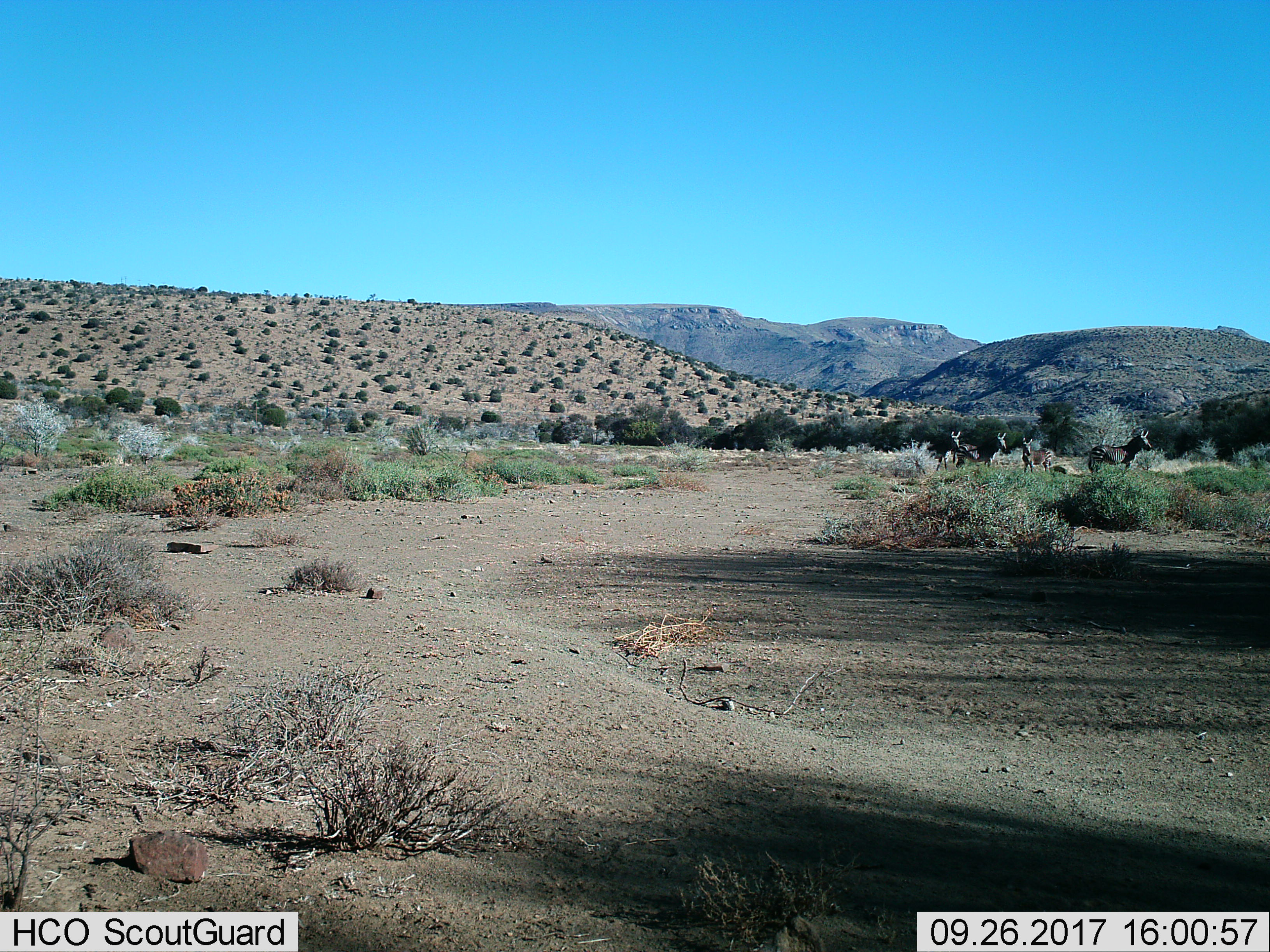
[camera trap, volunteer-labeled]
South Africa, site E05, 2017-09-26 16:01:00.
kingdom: Animalia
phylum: Chordata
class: Mammalia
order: Perissodactyla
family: Equidae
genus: Equus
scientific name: Equus zebra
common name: mountain zebra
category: zebramountain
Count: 4.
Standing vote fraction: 100%.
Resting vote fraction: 0%.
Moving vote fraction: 14%.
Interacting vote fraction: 14%.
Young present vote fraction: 0%.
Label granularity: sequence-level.